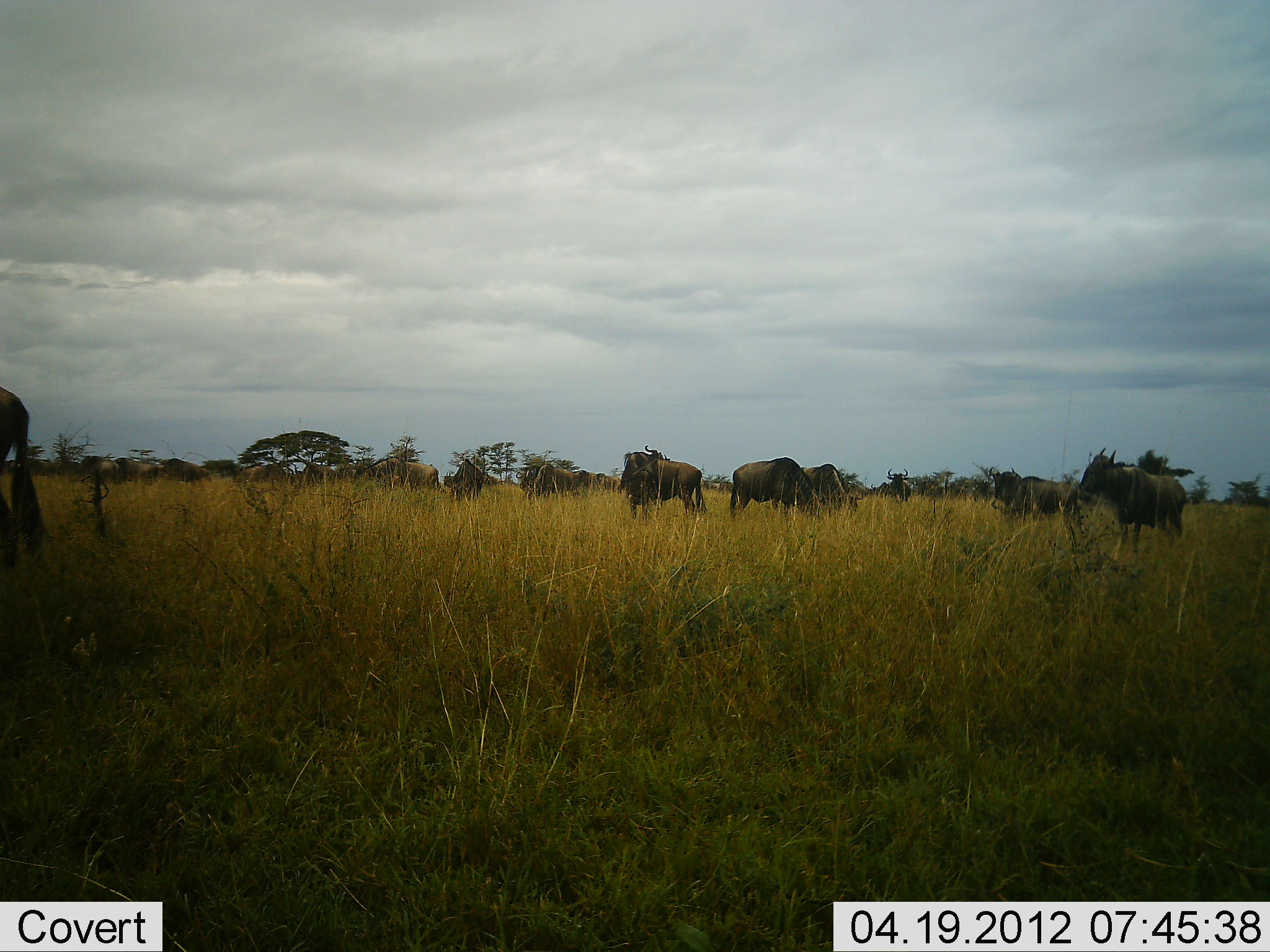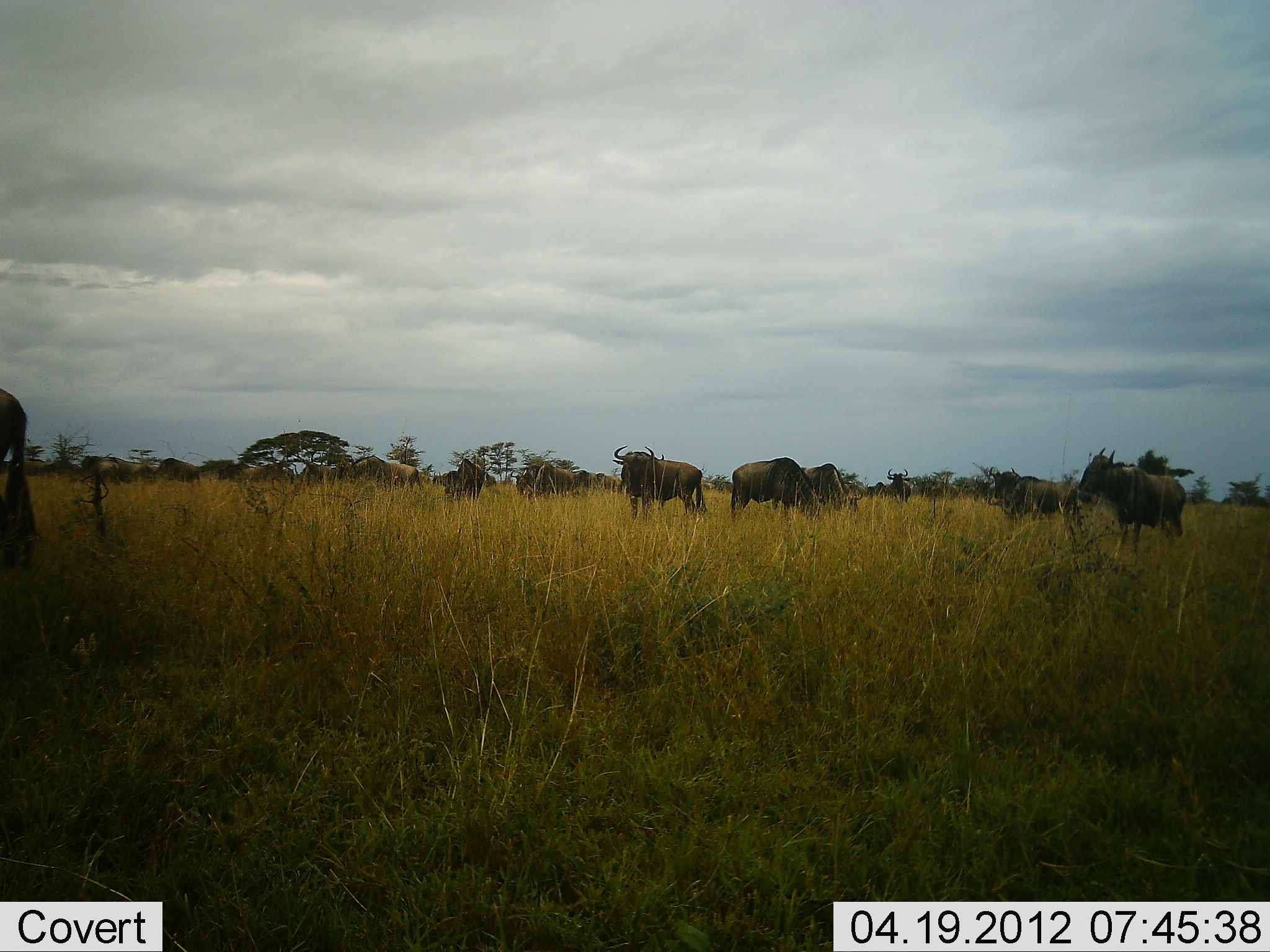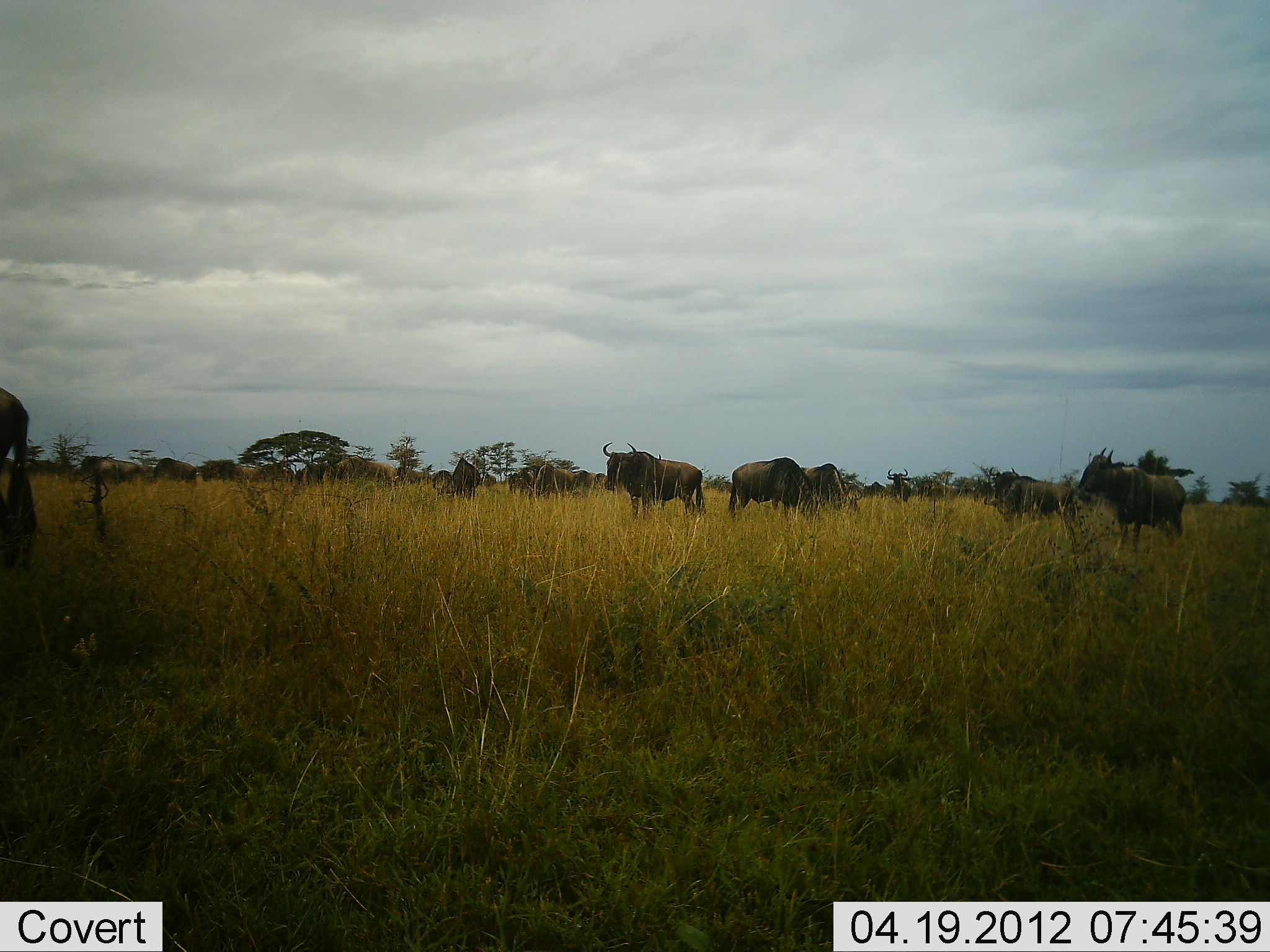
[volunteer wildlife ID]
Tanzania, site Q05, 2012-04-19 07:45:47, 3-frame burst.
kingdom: Animalia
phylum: Chordata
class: Mammalia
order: Artiodactyla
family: Bovidae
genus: Connochaetes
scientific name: Connochaetes taurinus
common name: blue wildebeest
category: wildebeest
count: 11-50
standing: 73%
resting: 7%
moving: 27%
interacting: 7%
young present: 7%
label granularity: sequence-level